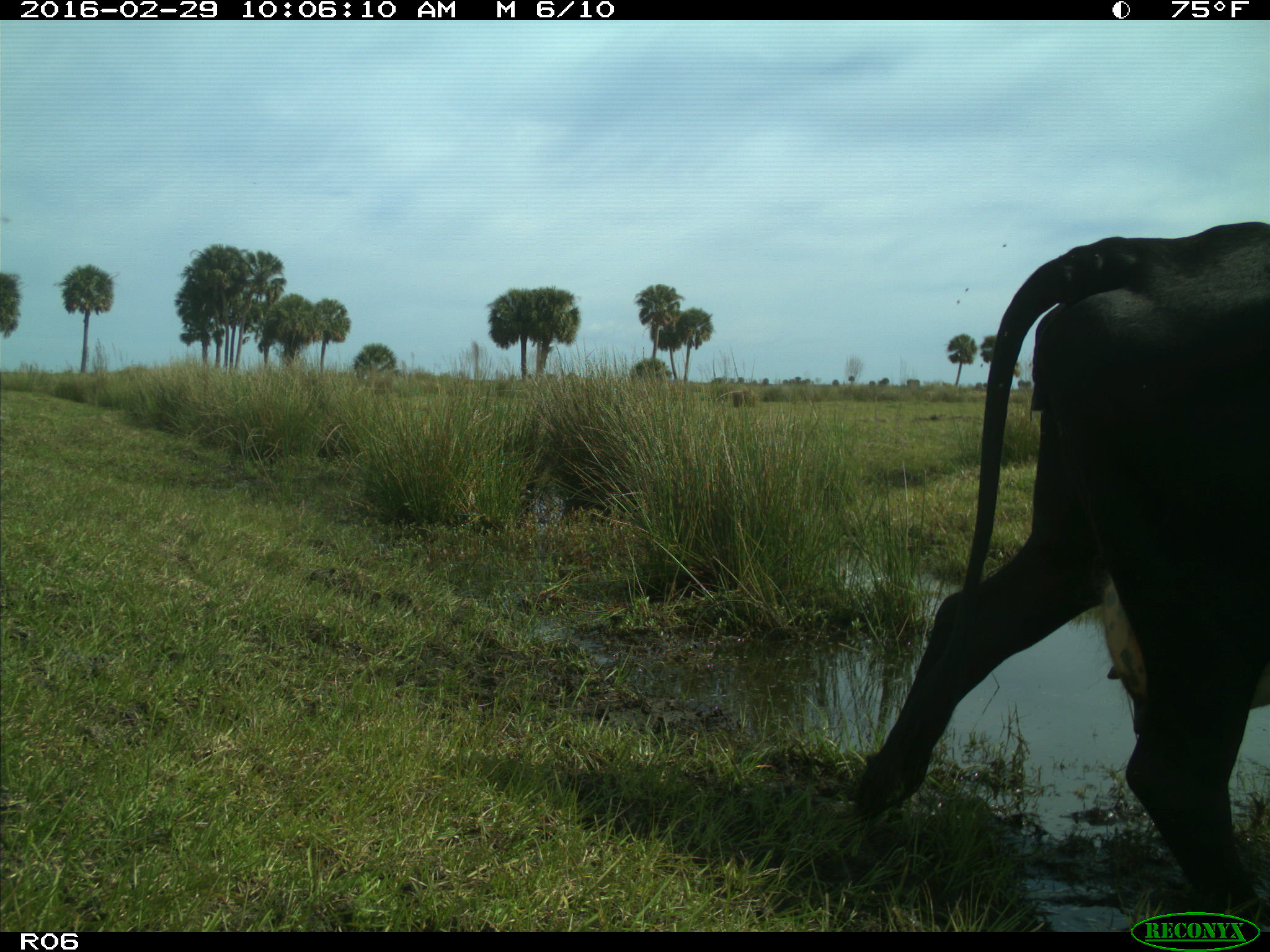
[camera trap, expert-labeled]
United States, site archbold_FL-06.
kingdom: Animalia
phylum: Chordata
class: Mammalia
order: Artiodactyla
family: Bovidae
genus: Bos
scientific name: Bos taurus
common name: domestic cow